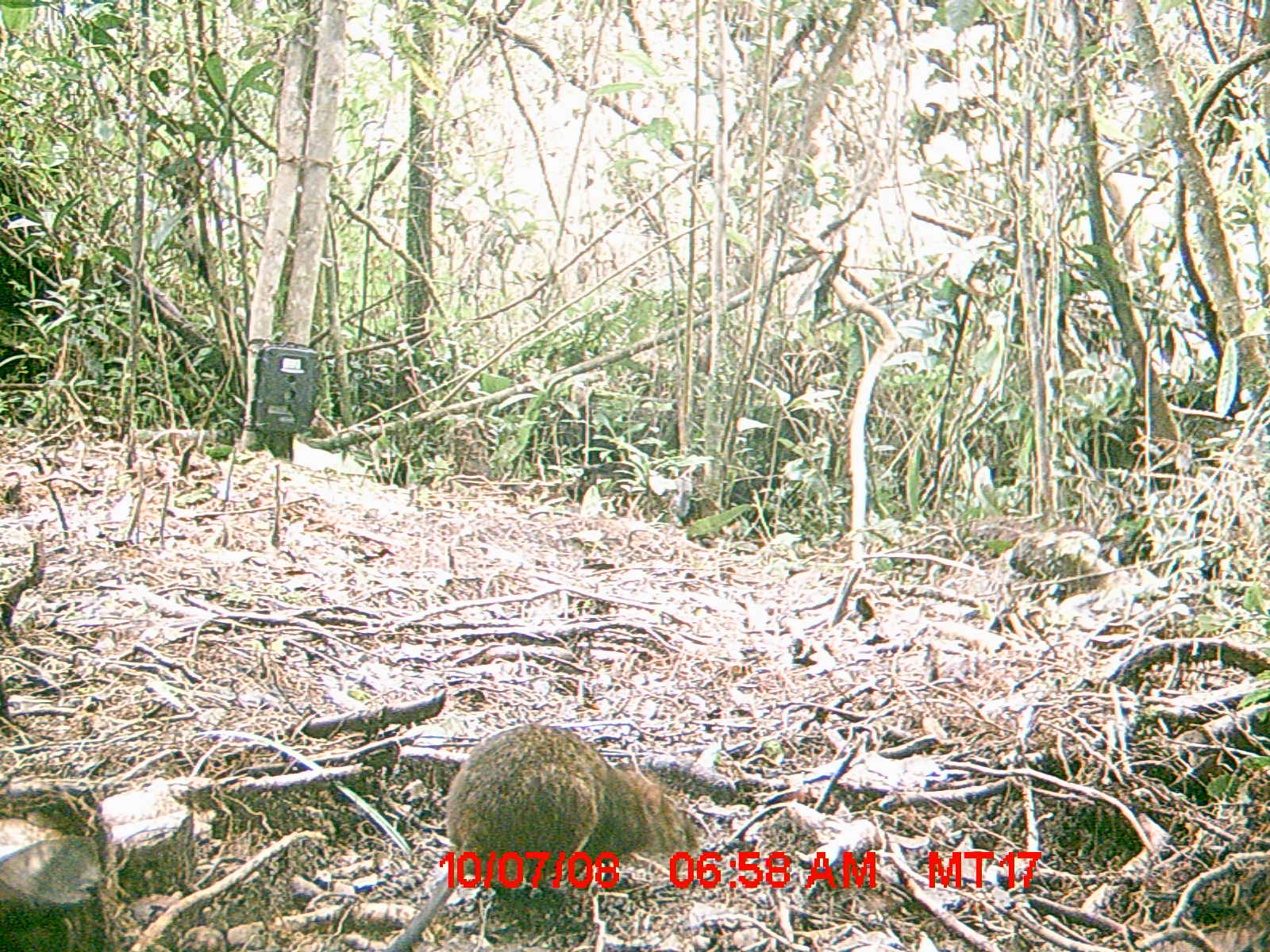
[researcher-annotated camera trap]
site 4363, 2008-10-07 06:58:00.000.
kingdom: Animalia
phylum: Chordata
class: Mammalia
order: Rodentia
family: Nesomyidae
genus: Nesomys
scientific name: Nesomys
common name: nesomys rodents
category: nesomys sp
Nesomys sp (nesomys rodents) (Nesomys), count 1.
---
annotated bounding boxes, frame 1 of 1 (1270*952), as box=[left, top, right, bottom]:
nesomys sp: box=[382, 721, 699, 951]